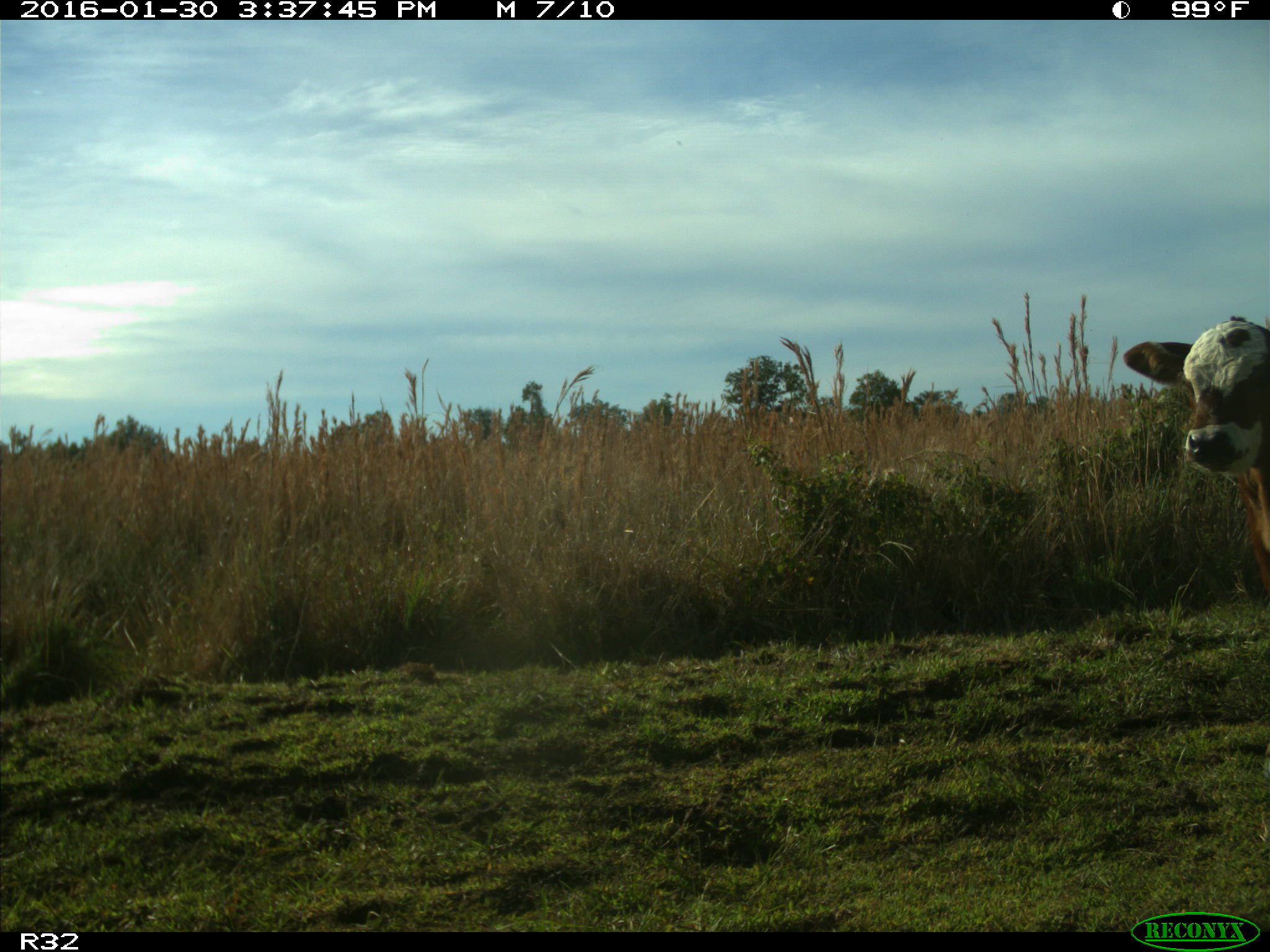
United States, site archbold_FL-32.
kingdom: Animalia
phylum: Chordata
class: Mammalia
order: Artiodactyla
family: Bovidae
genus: Bos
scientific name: Bos taurus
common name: domestic cow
Bos taurus (domestic cow).